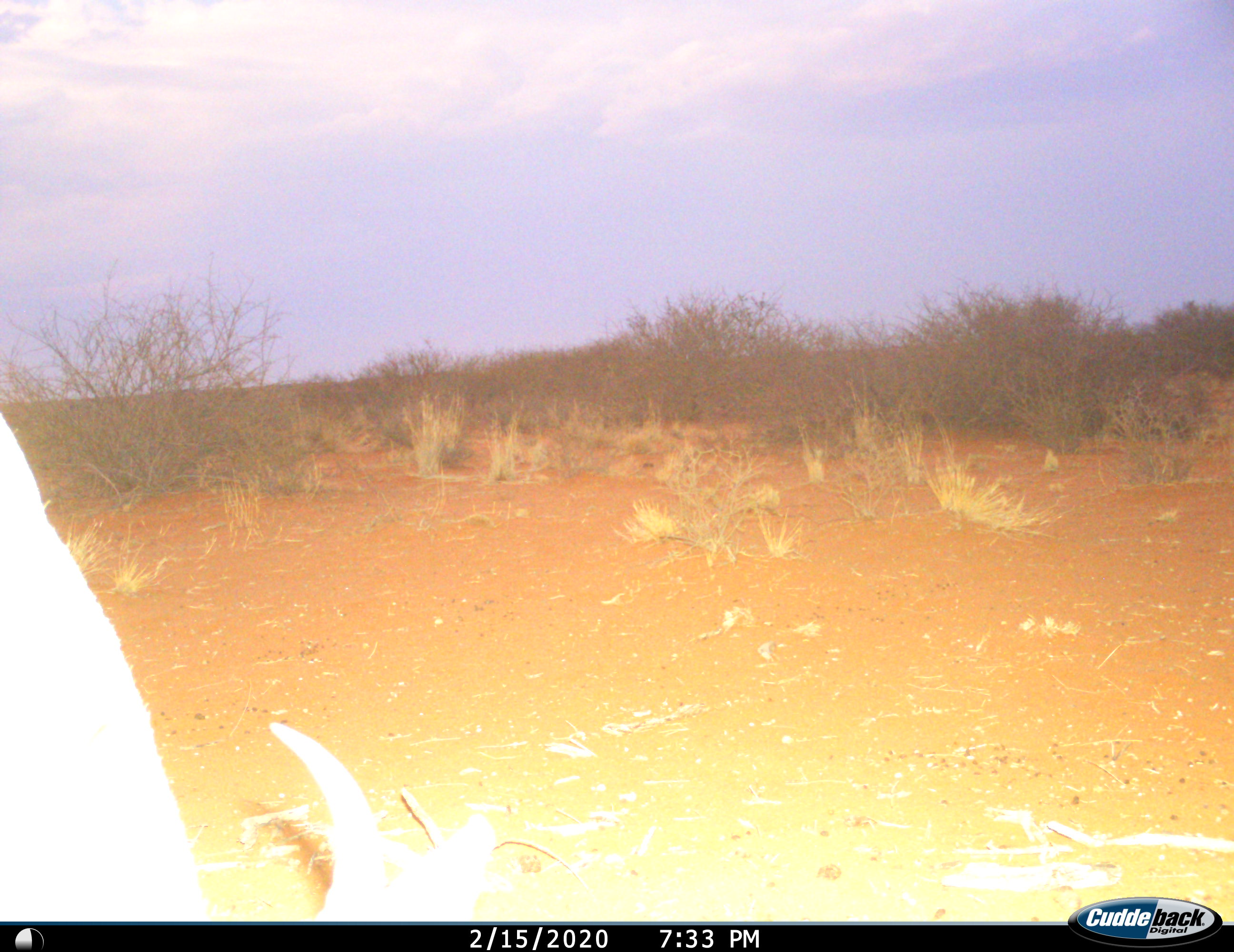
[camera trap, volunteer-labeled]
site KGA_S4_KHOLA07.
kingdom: Animalia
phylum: Chordata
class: Mammalia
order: Artiodactyla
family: Bovidae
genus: Antidorcas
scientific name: Antidorcas marsupialis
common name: springbok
Springbok (Antidorcas marsupialis), count 1. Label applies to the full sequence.